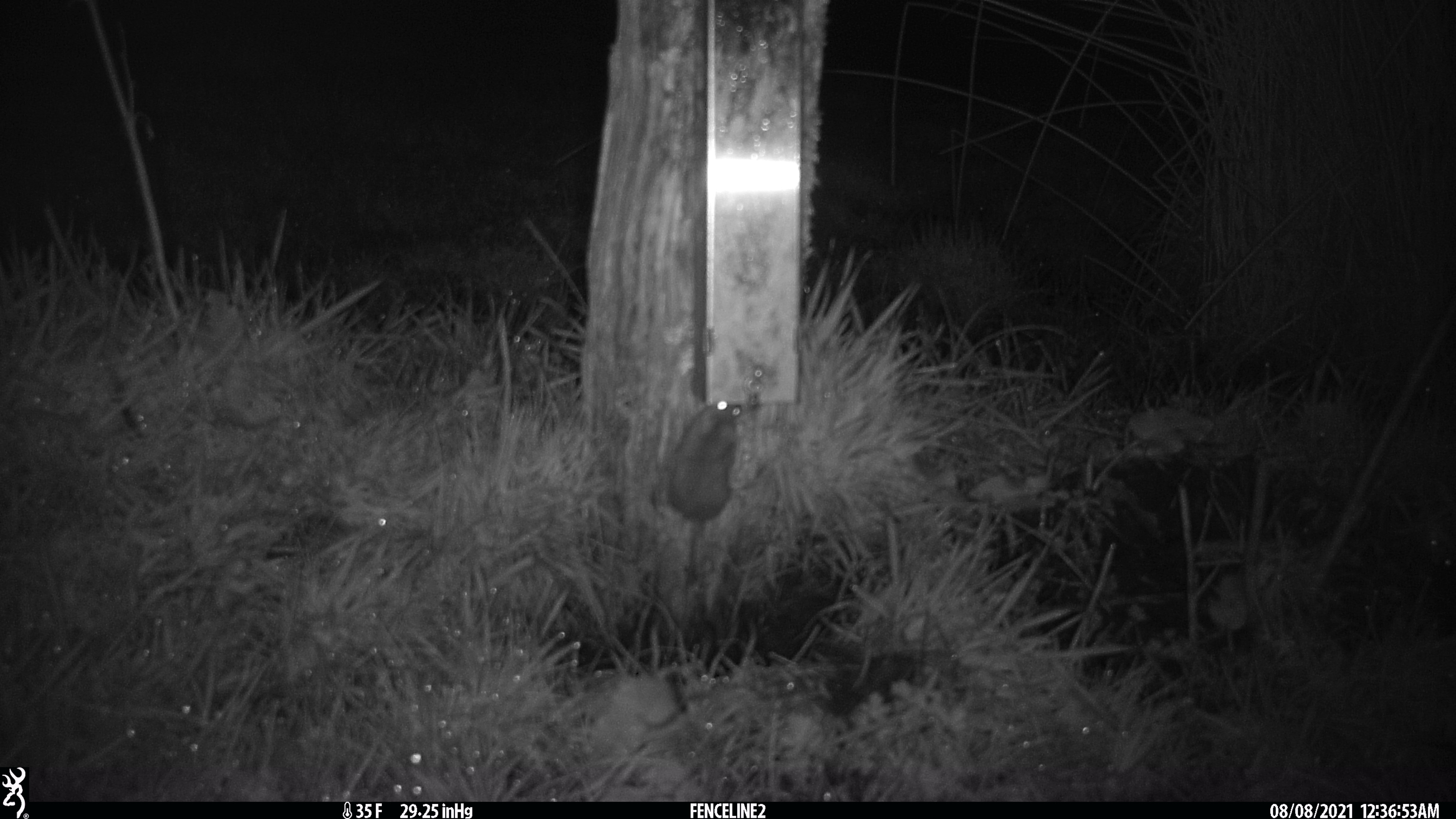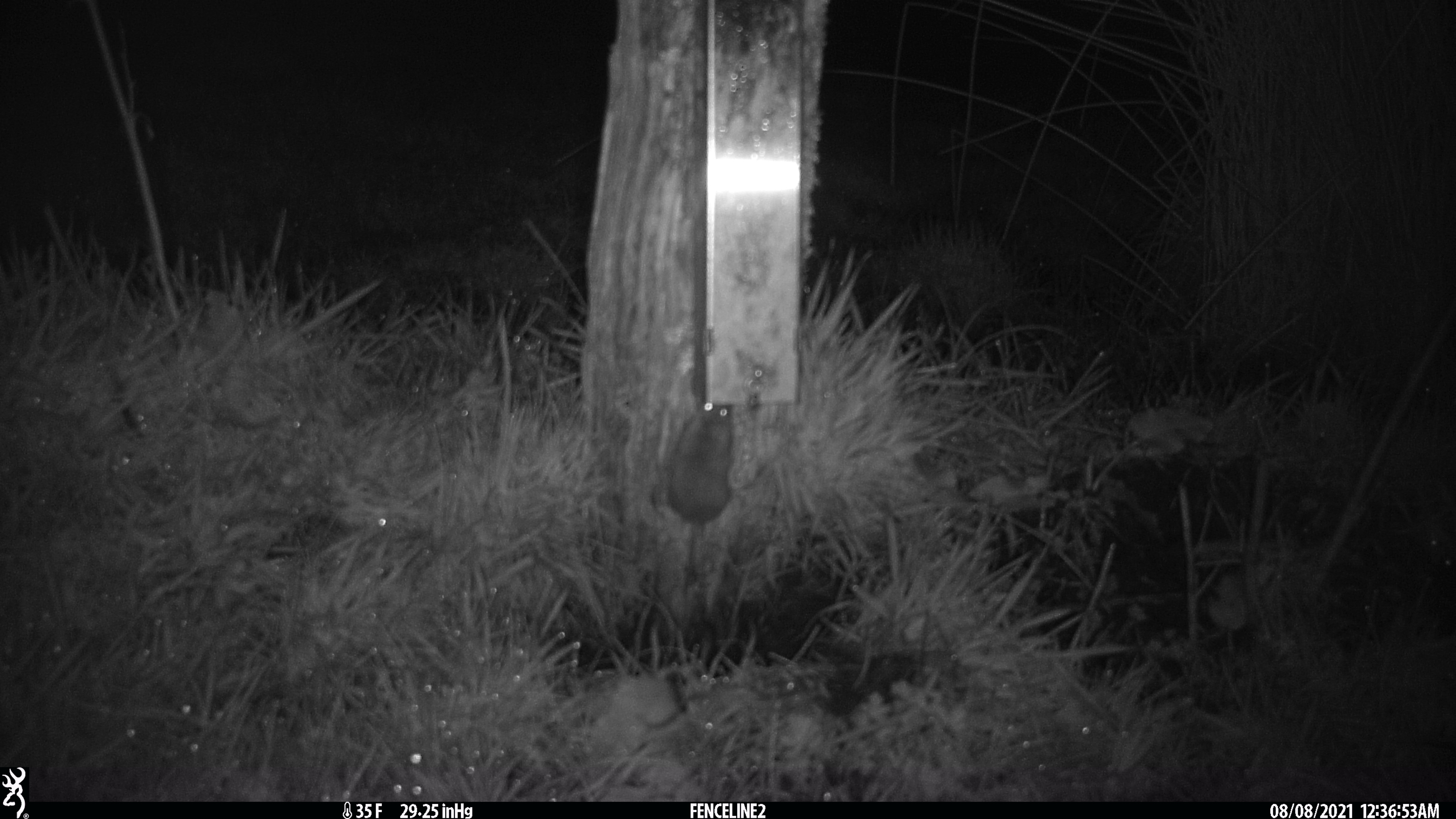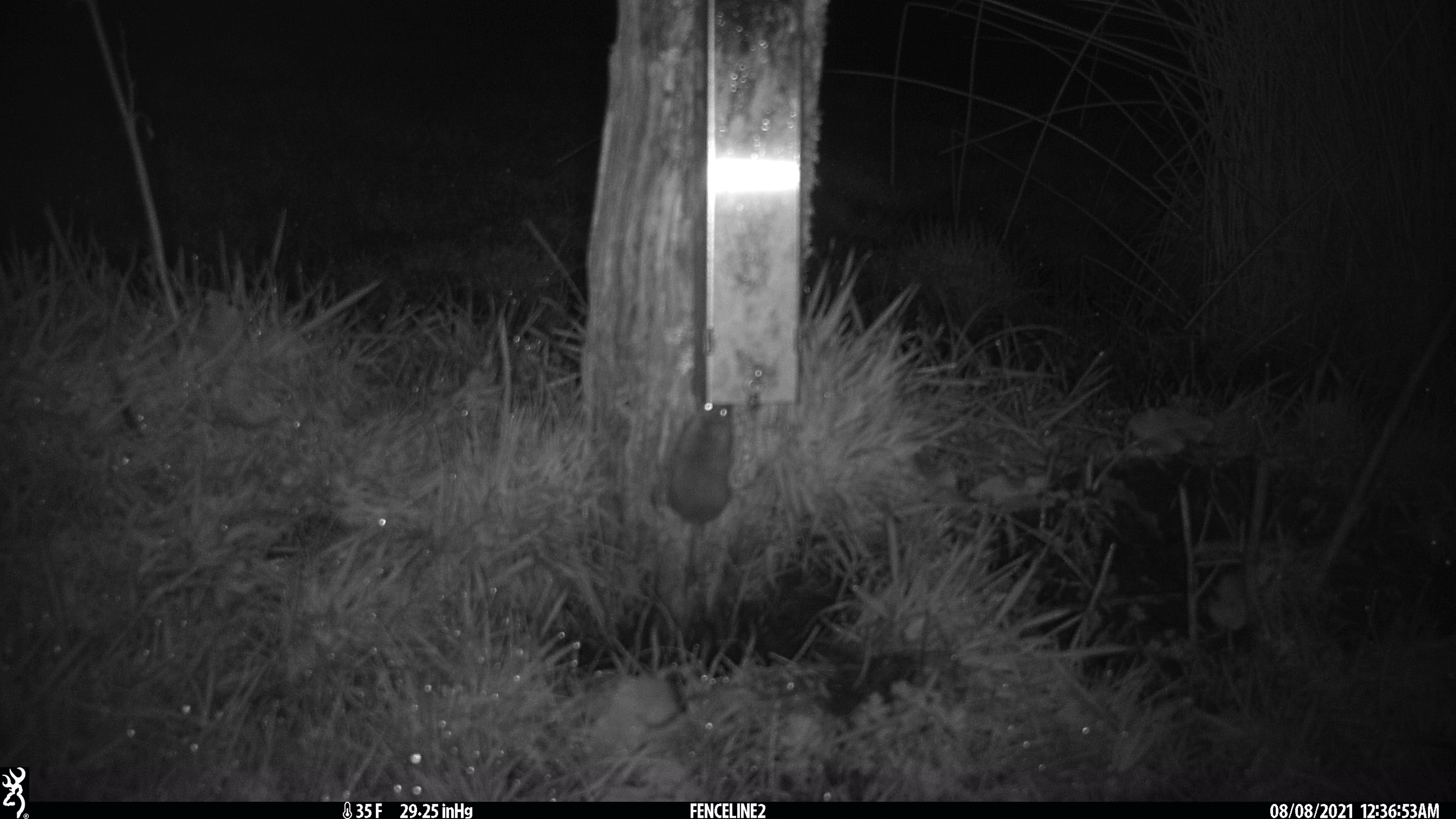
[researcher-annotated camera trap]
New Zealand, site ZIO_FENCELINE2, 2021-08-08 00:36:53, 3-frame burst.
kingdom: Animalia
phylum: Chordata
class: Mammalia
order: Rodentia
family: Muridae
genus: Mus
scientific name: Mus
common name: mouse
Mouse (Mus).